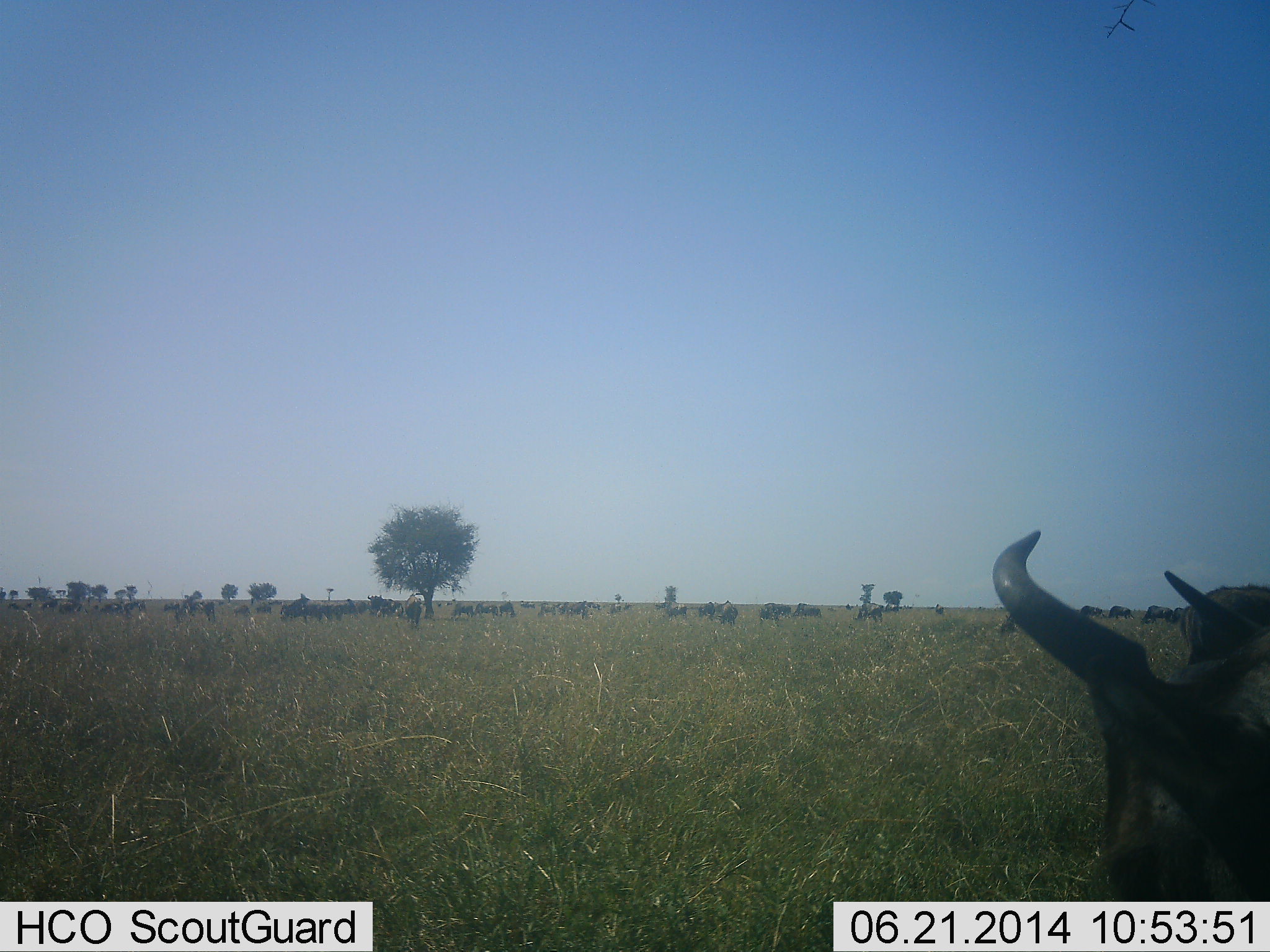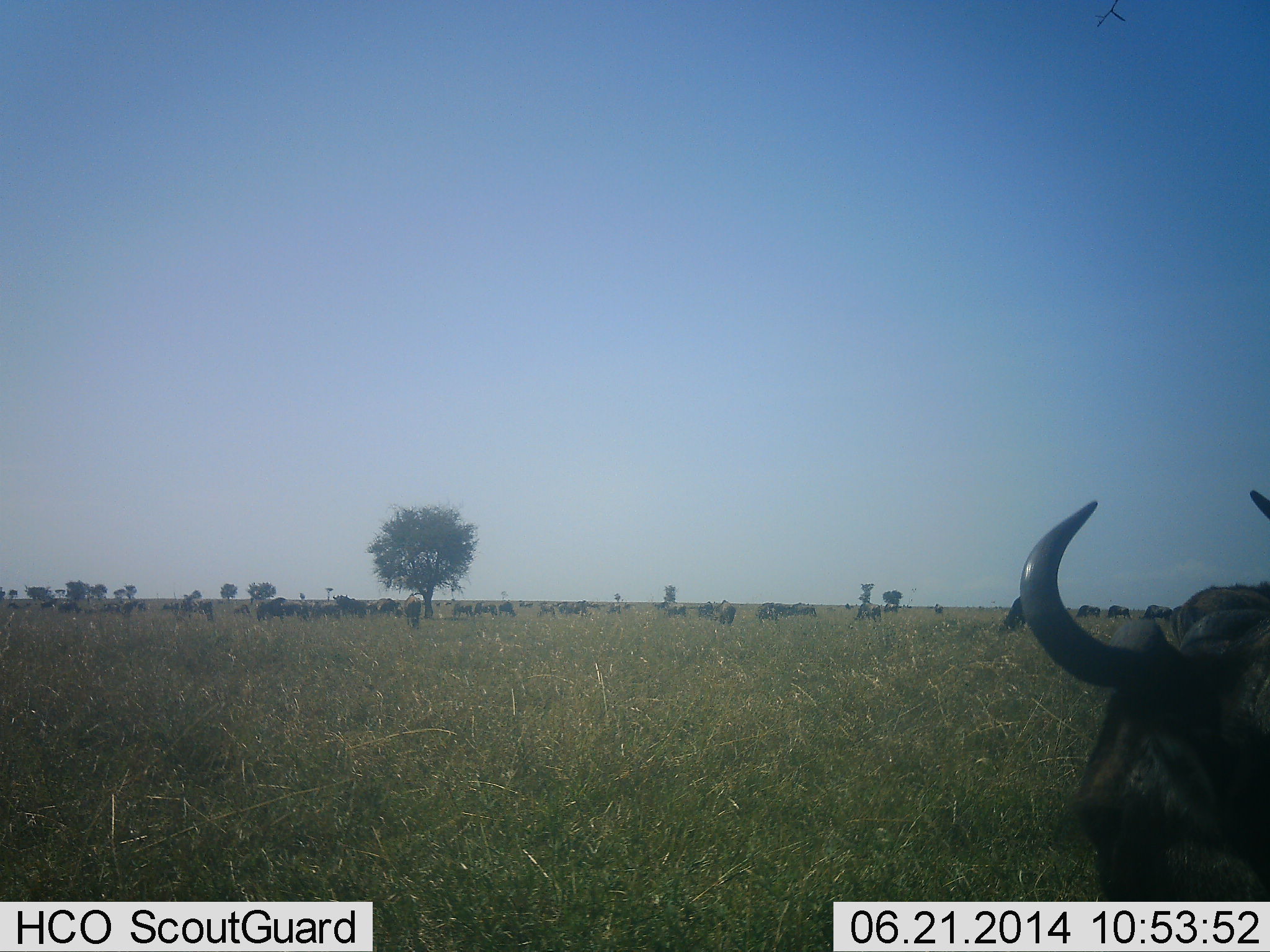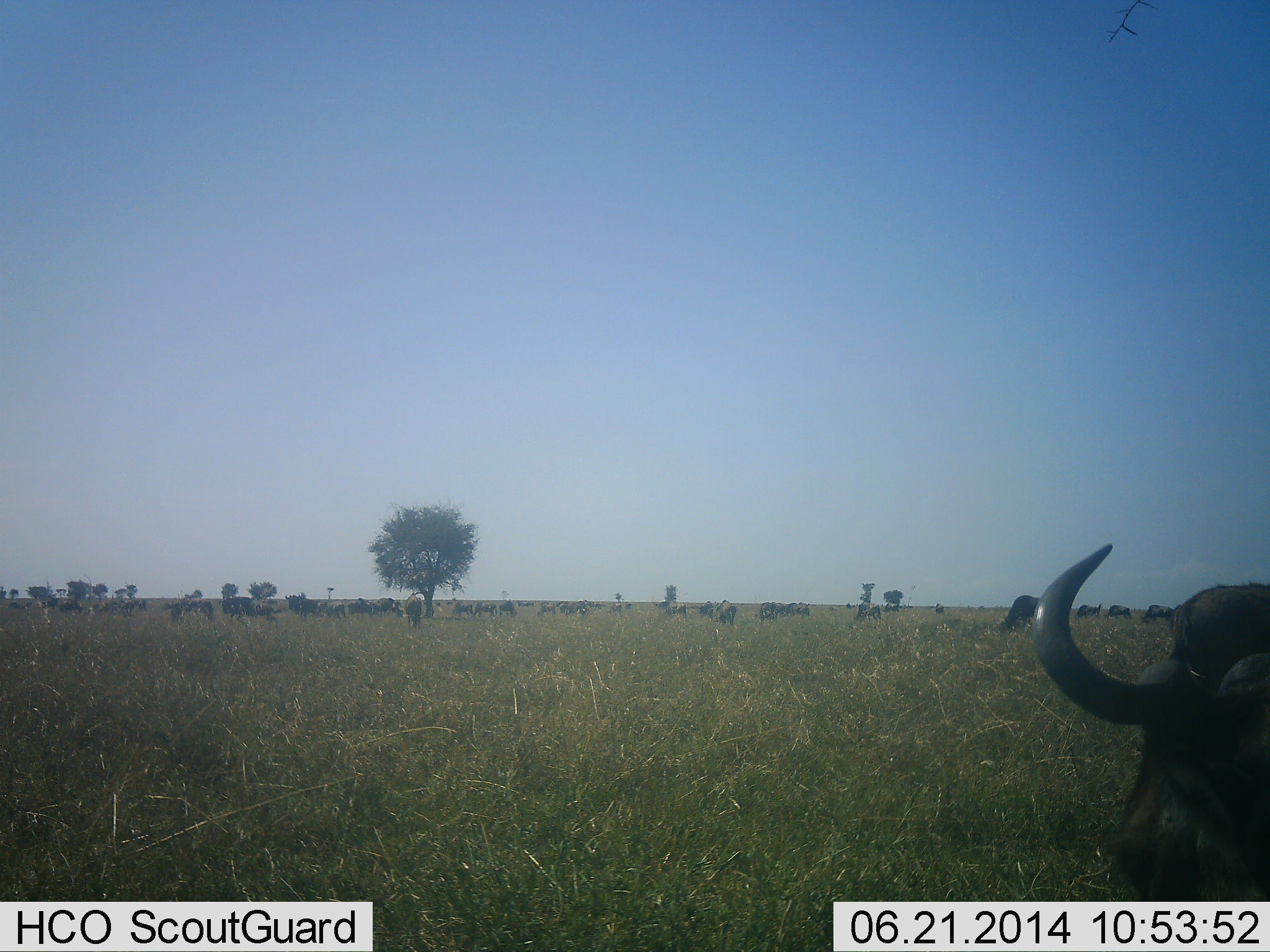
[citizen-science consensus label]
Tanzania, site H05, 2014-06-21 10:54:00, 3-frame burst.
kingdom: Animalia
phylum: Chordata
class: Mammalia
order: Artiodactyla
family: Bovidae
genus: Connochaetes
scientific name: Connochaetes taurinus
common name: blue wildebeest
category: wildebeest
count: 11-50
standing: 58%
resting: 12%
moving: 65%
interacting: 6%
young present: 0%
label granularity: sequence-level